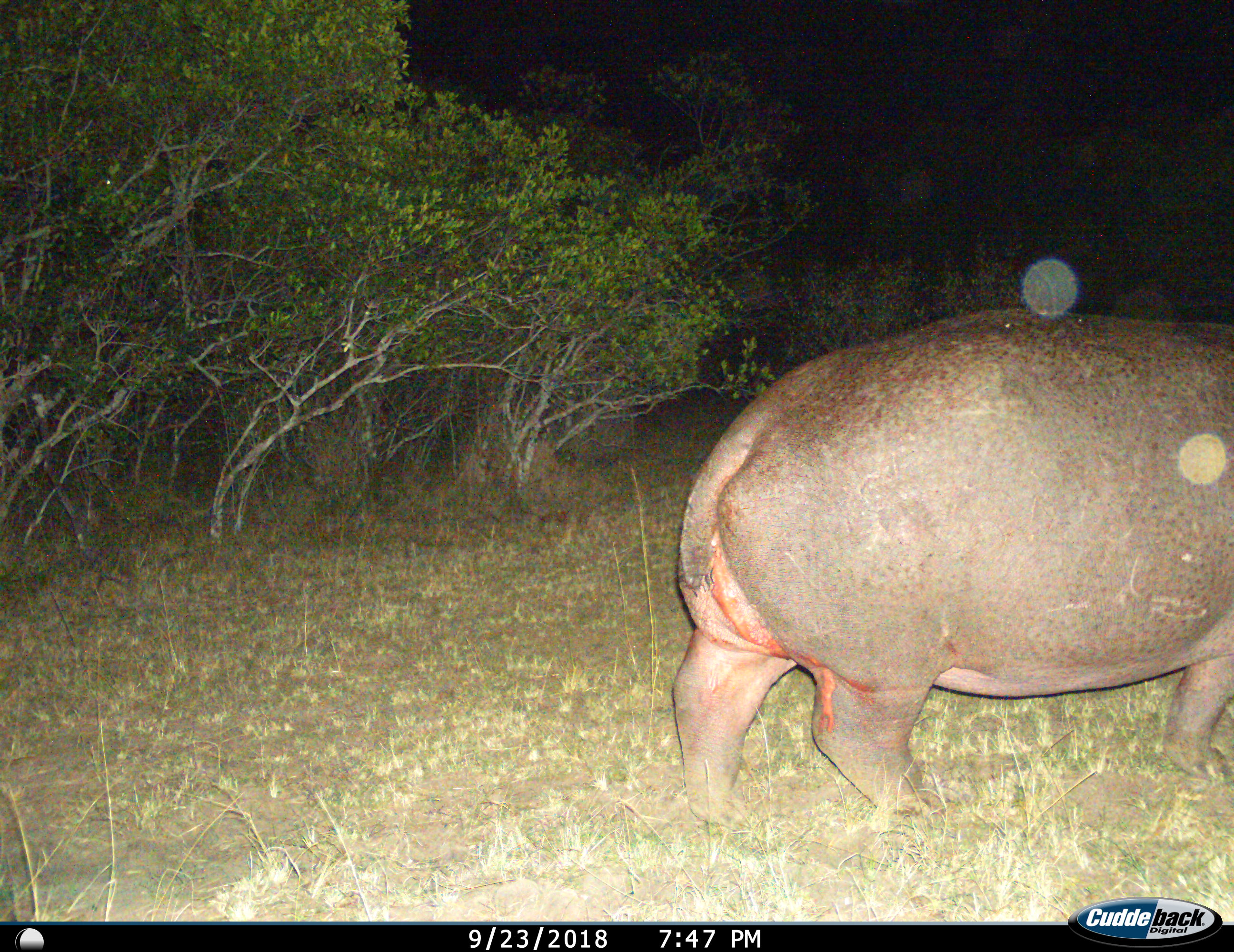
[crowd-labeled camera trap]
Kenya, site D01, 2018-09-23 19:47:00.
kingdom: Animalia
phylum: Chordata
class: Mammalia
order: Artiodactyla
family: Hippopotamidae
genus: Hippopotamus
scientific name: Hippopotamus amphibius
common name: hippopotamus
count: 1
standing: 20%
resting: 0%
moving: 80%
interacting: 0%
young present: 0%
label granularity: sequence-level